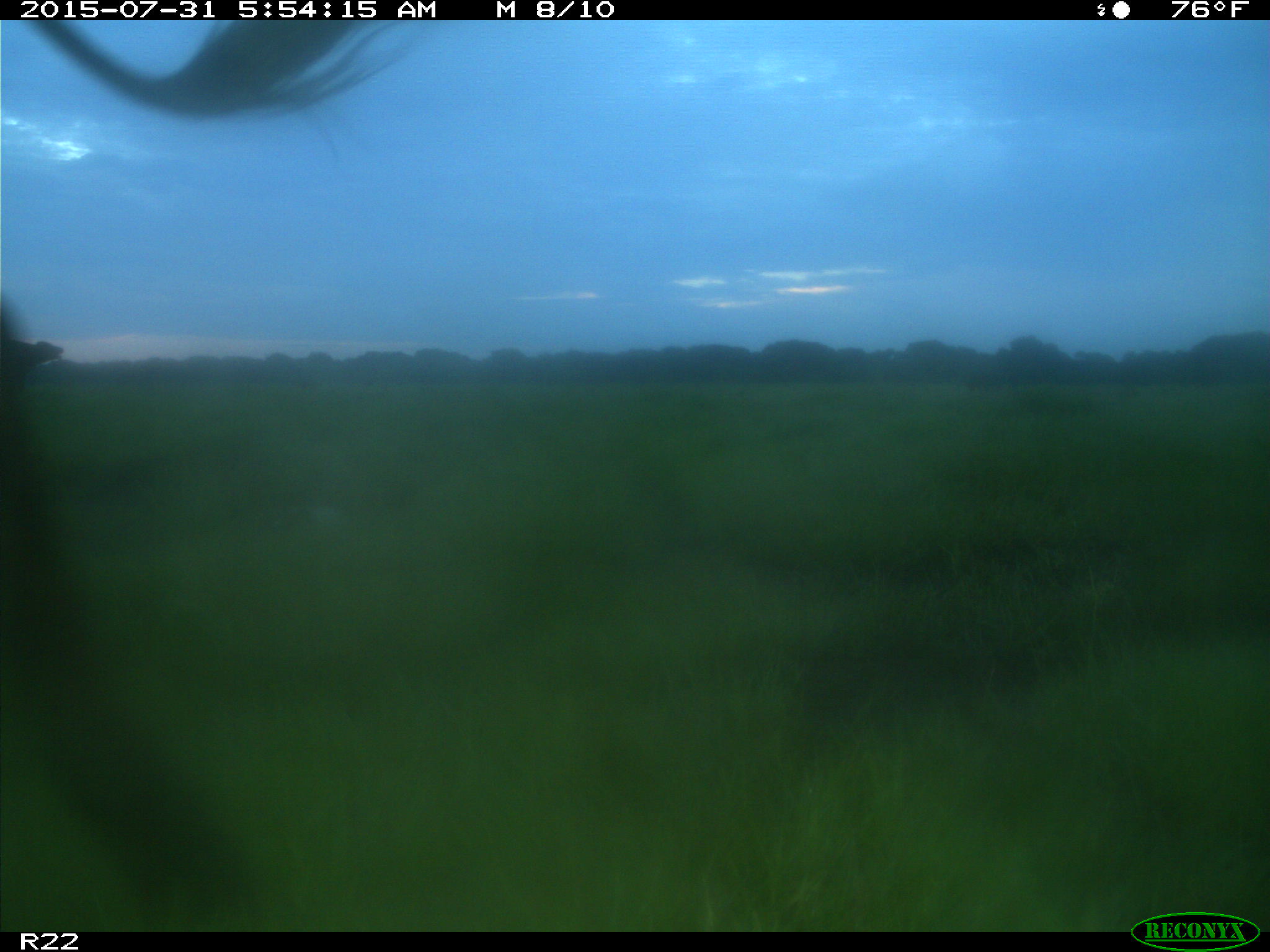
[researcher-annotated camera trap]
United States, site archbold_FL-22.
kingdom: Animalia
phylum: Chordata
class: Mammalia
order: Artiodactyla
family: Bovidae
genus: Bos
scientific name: Bos taurus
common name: domestic cow